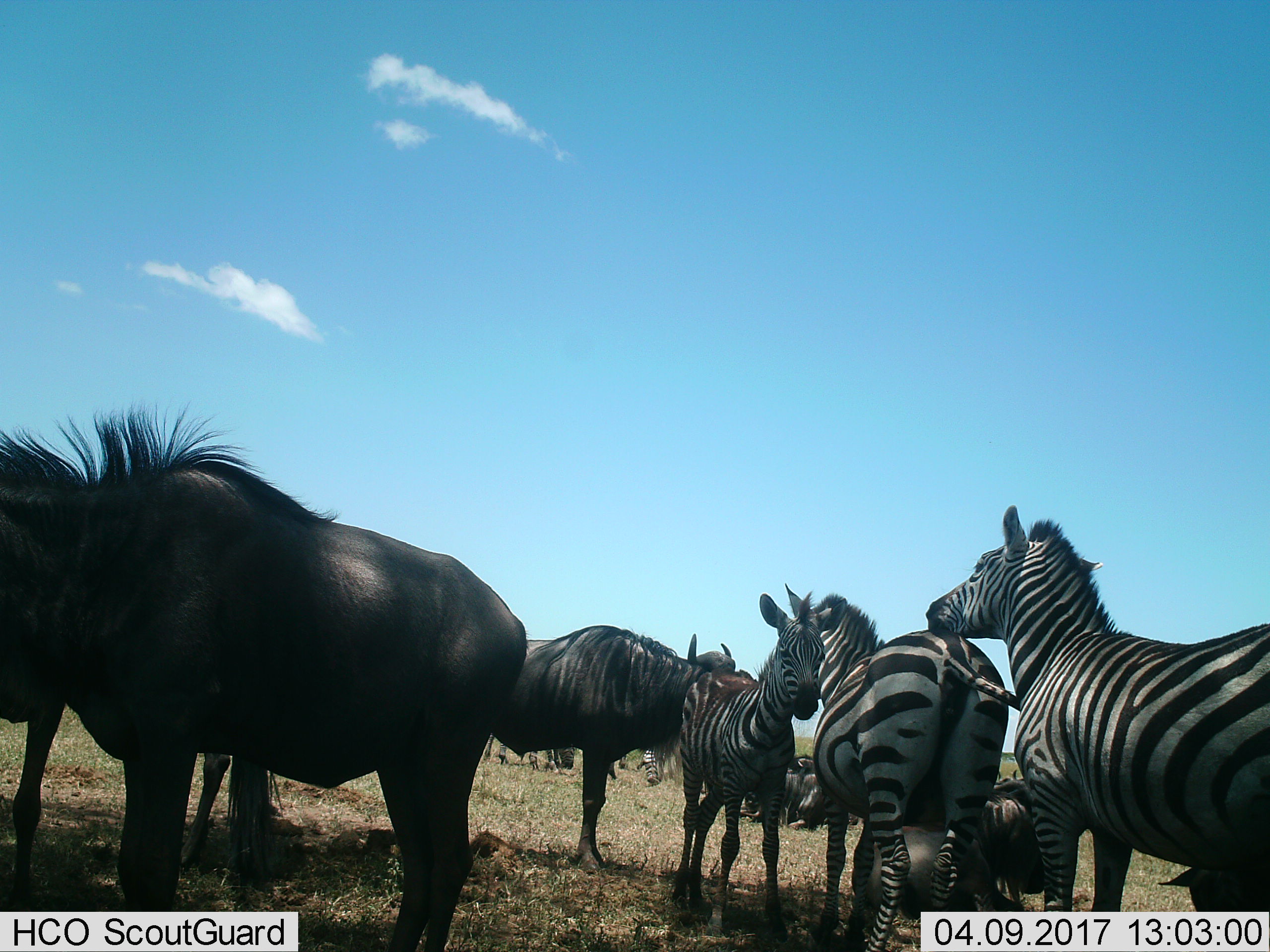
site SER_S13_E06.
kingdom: Animalia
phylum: Chordata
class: Mammalia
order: Perissodactyla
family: Equidae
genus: Equus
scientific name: Equus quagga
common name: plains zebra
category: zebraplains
Zebraplains (plains zebra) (Equus quagga), count 5. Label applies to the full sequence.